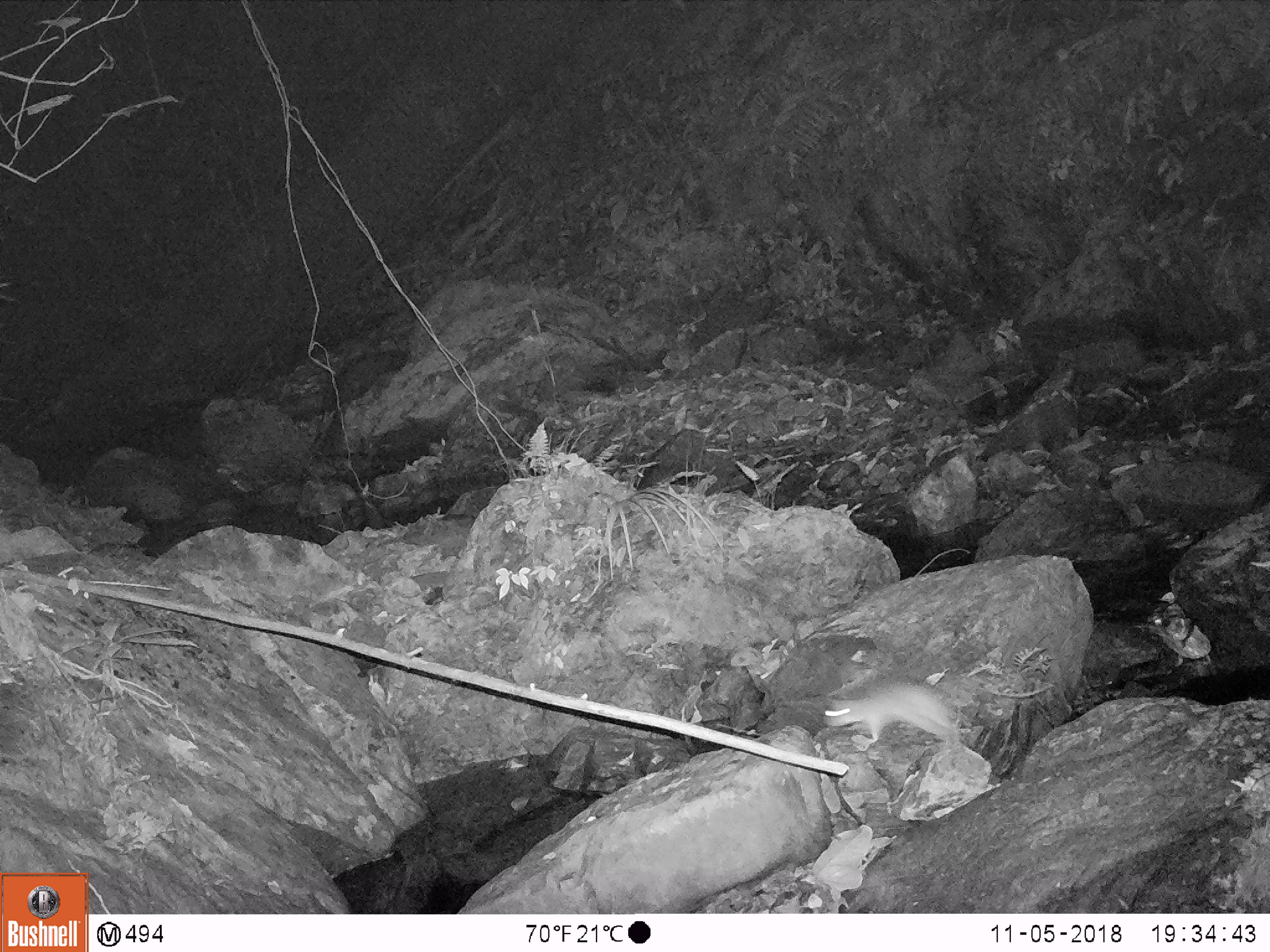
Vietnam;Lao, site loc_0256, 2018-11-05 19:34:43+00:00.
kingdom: Animalia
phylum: Chordata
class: Mammalia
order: Rodentia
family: Muridae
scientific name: Muridae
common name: old-world mice and rats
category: unidentified murid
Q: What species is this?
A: Unidentified murid (old-world mice and rats) (Muridae).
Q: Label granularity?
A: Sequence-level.